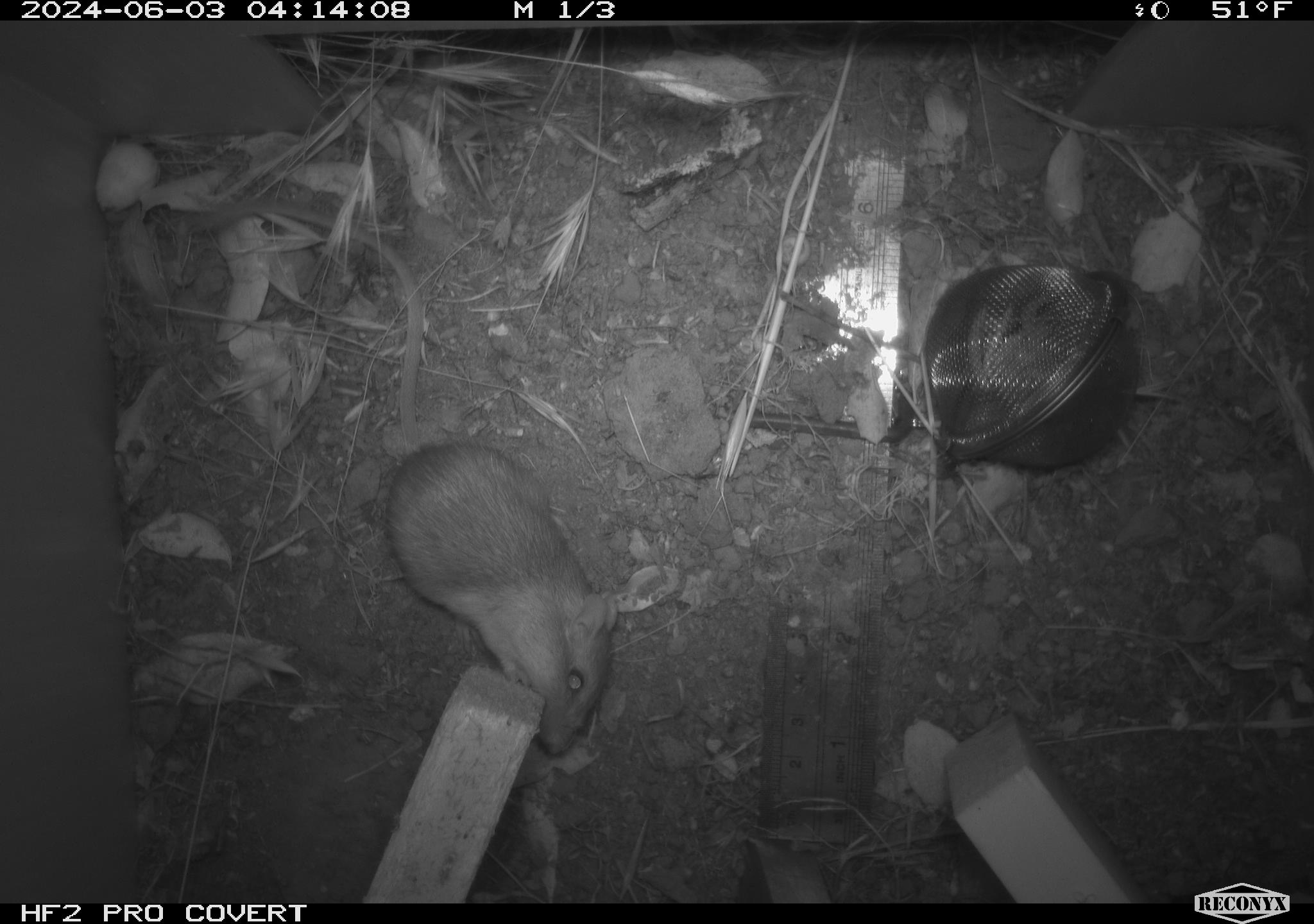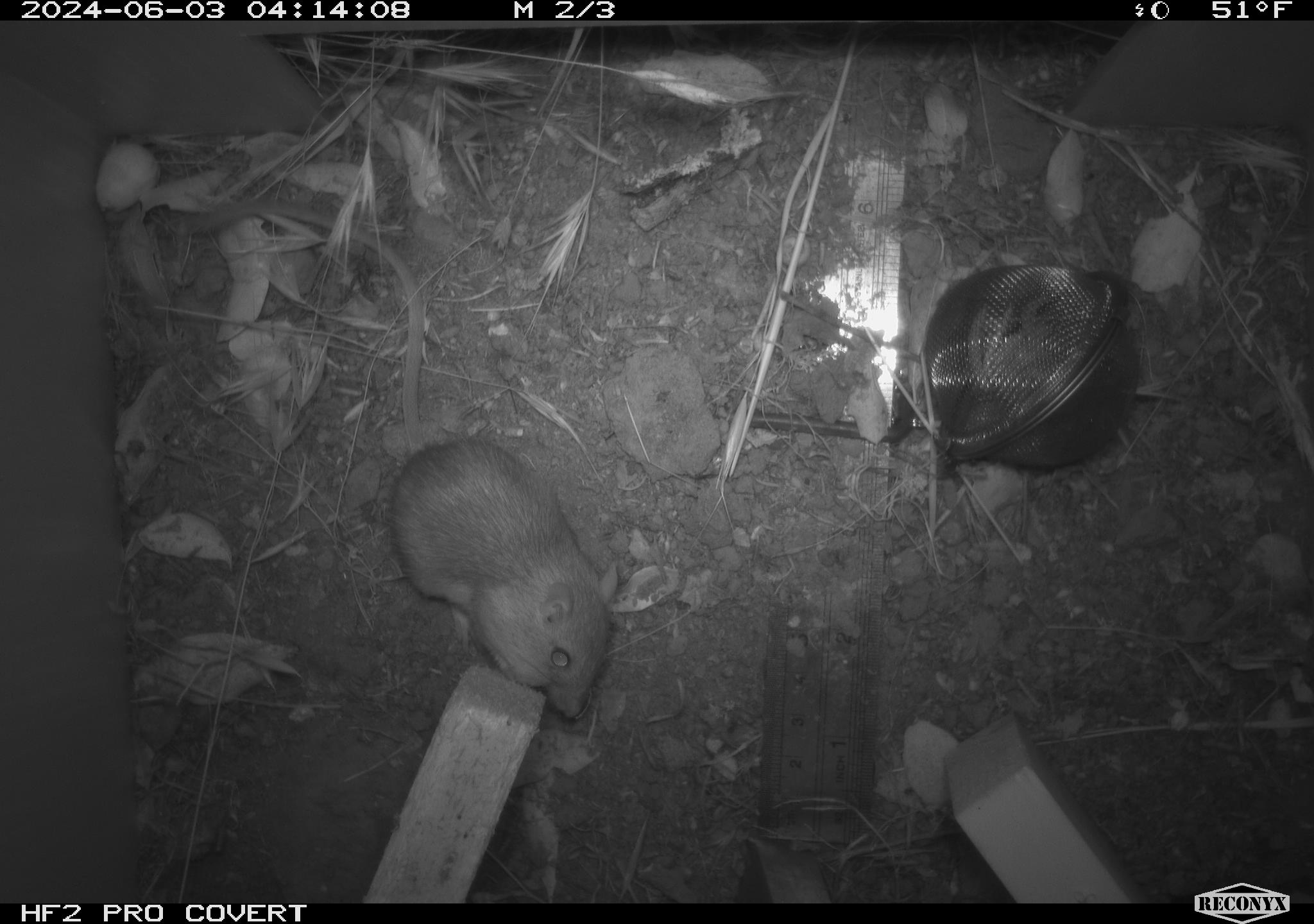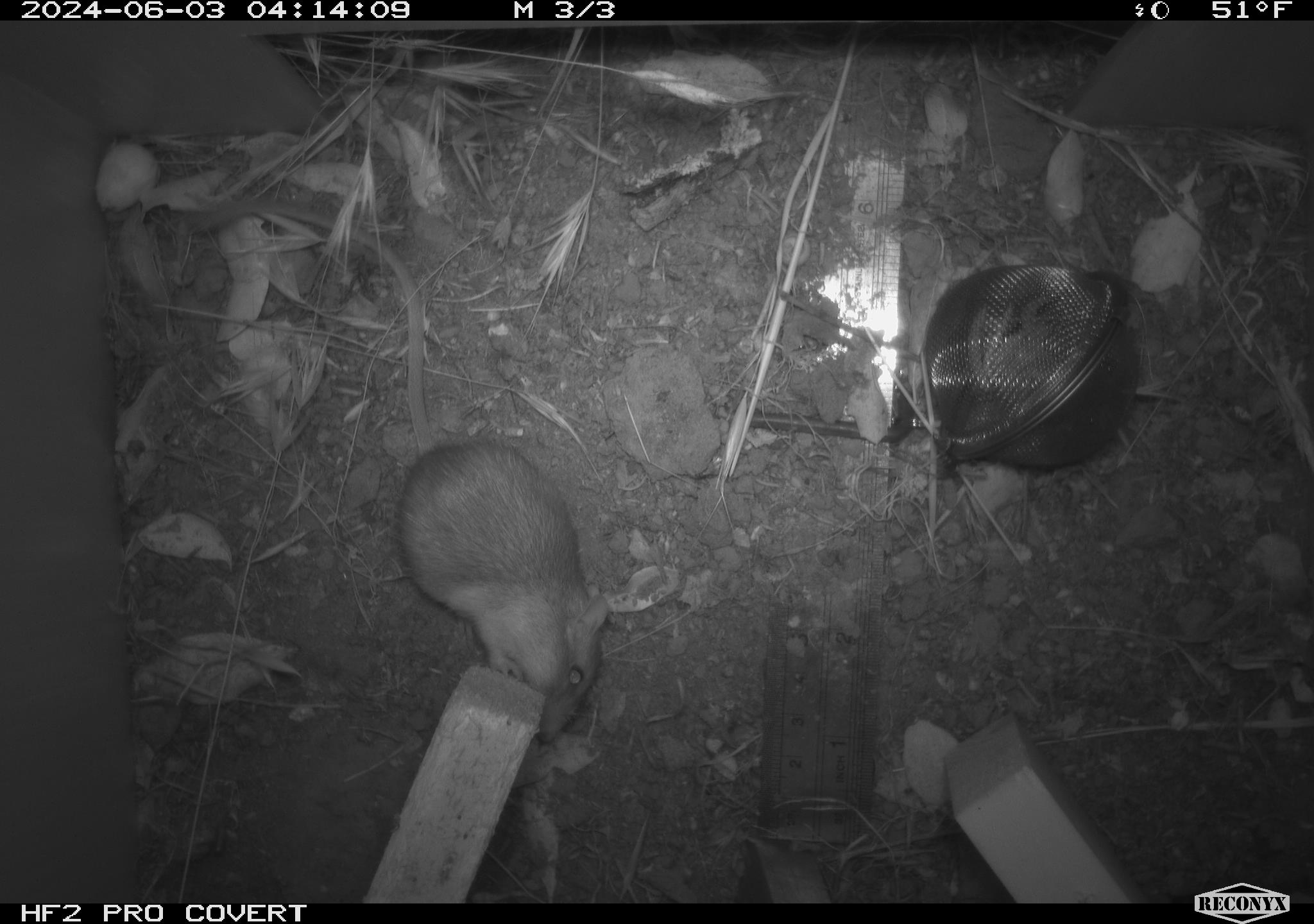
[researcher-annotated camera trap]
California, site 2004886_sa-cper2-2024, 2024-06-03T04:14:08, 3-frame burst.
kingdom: Animalia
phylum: Chordata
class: Mammalia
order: Rodentia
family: Heteromyidae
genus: Dipodomys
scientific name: Dipodomys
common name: kangaroo rats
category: dipodomys species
Dipodomys species (kangaroo rats) (Dipodomys).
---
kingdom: Animalia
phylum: Chordata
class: Mammalia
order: Rodentia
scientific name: Rodentia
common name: rodent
Rodent (Rodentia).